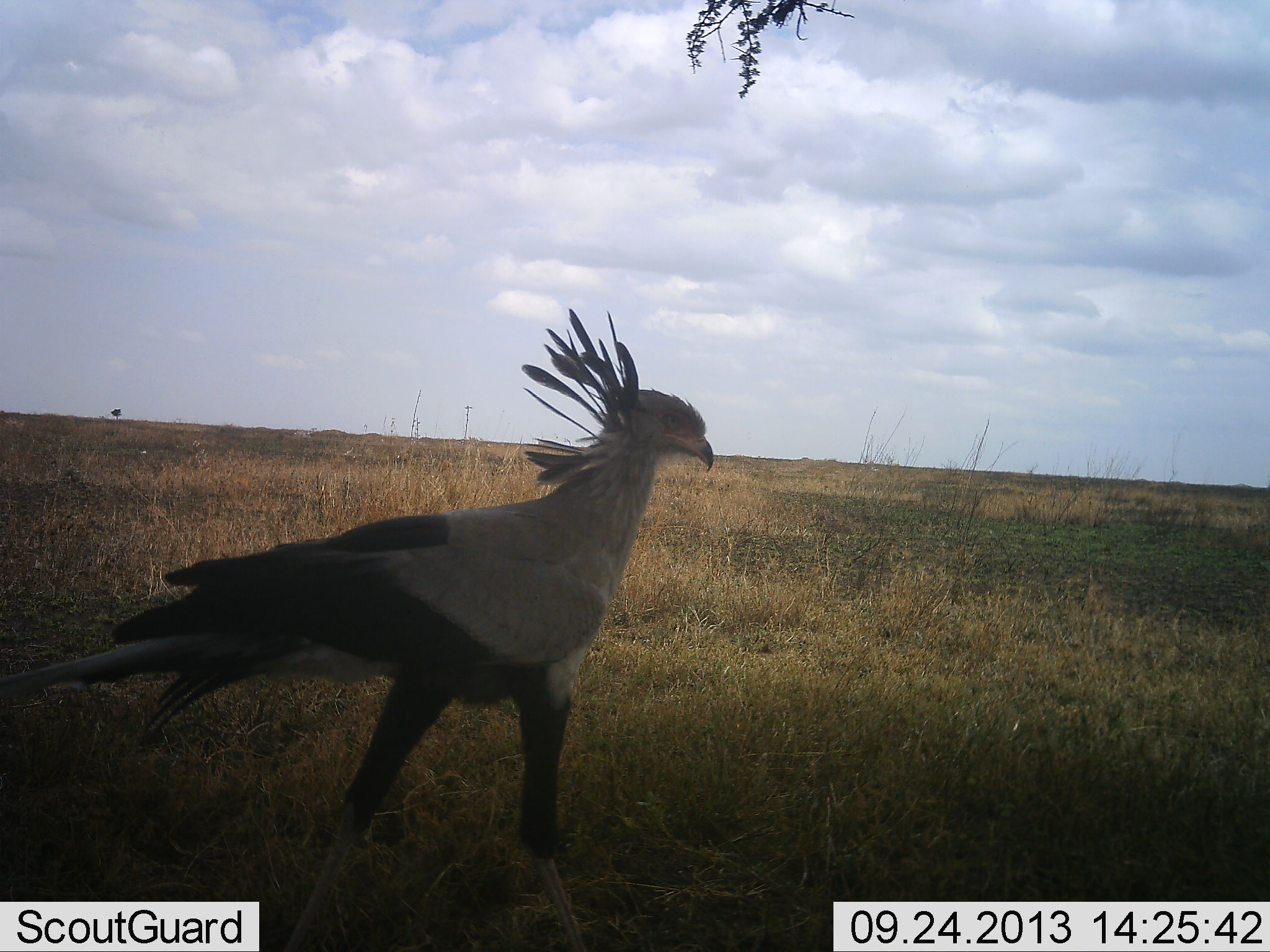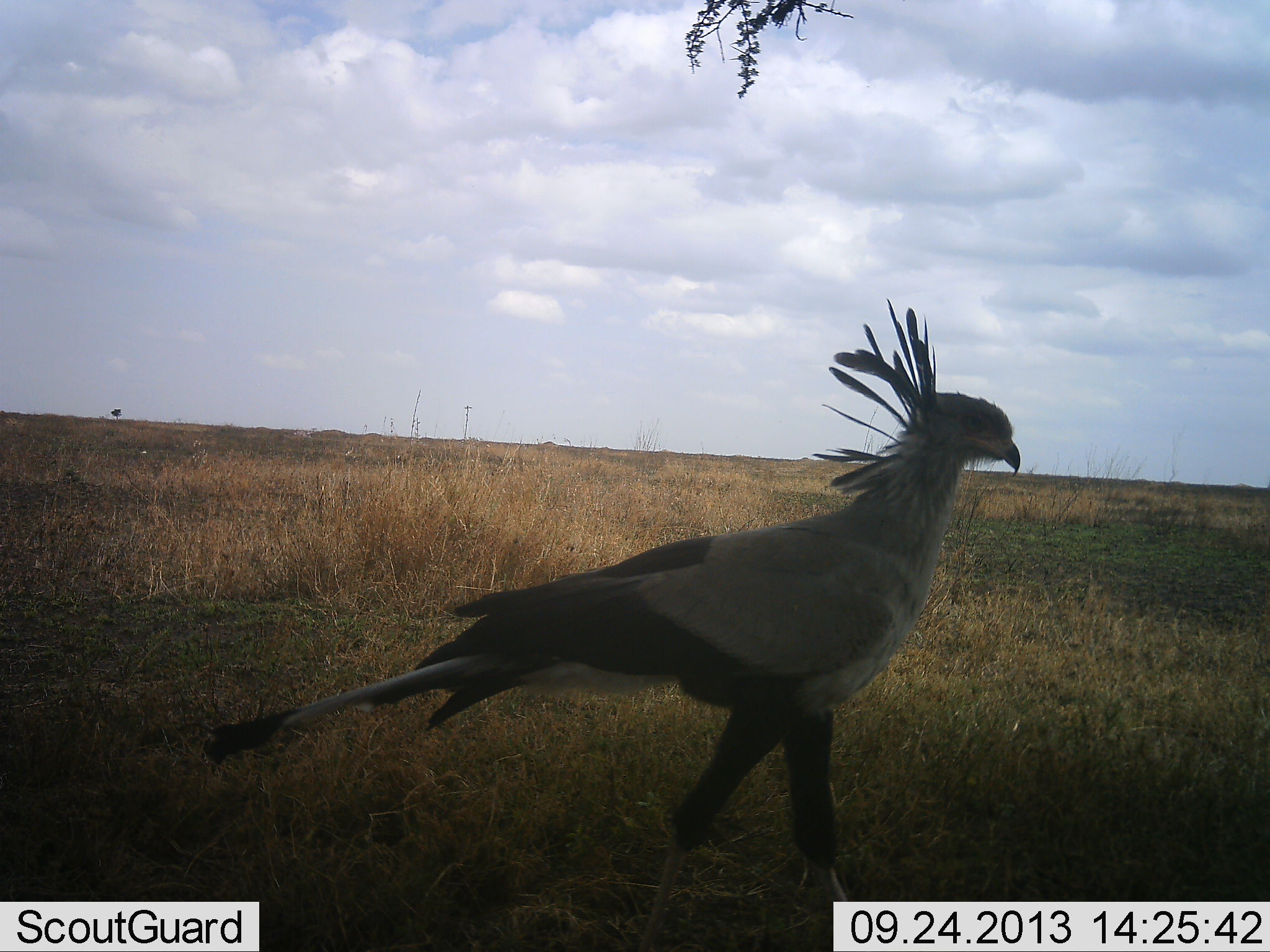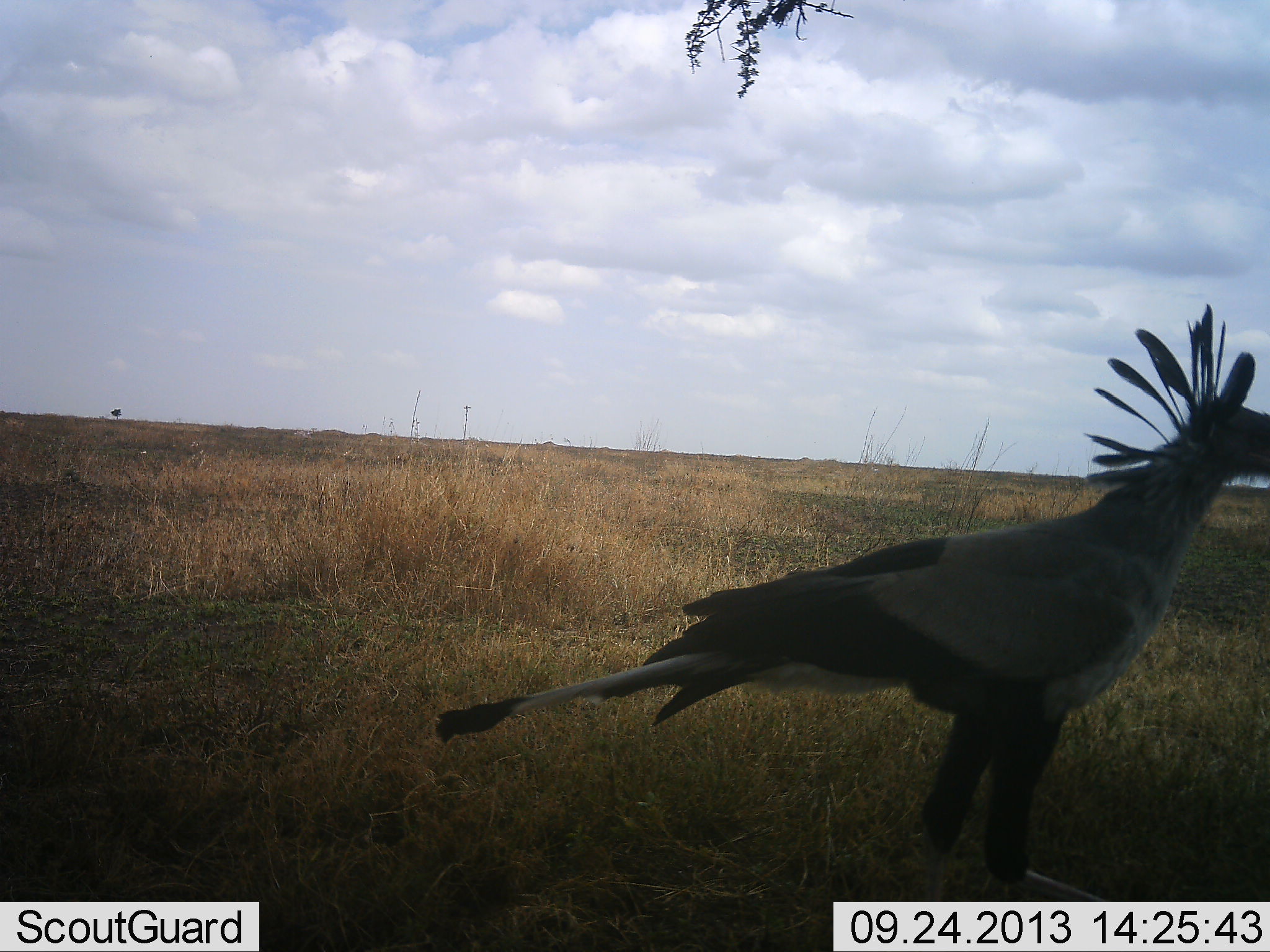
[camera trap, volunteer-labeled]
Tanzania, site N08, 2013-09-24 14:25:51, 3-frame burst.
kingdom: Animalia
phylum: Chordata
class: Aves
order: Accipitriformes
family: Sagittariidae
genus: Sagittarius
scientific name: Sagittarius serpentarius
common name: secretary bird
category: secretarybird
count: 1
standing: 0%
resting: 0%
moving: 100%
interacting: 0%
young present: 0%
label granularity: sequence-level